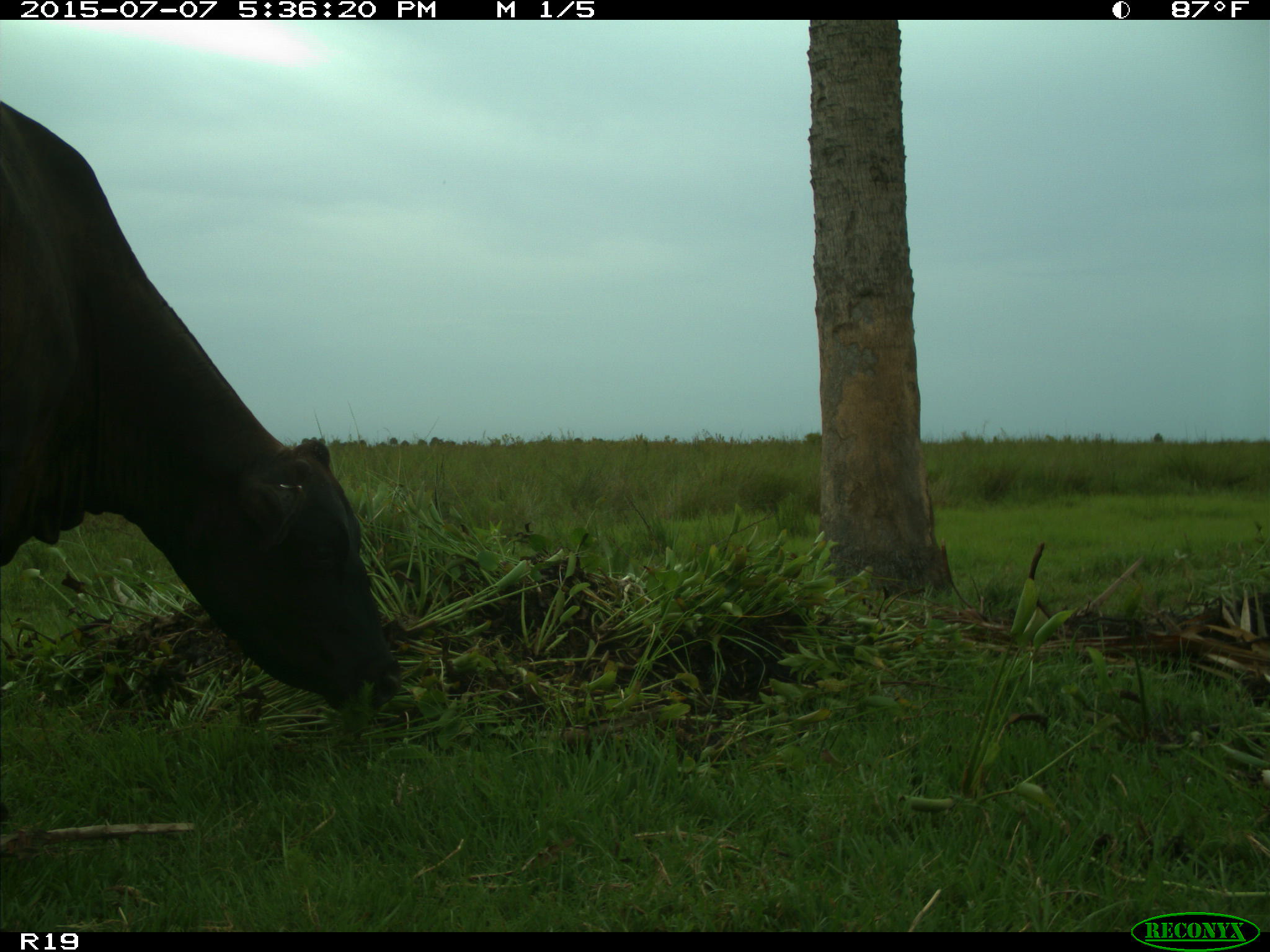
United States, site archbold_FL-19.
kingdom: Animalia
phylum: Chordata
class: Mammalia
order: Artiodactyla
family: Bovidae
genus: Bos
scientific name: Bos taurus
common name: domestic cow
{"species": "Bos taurus (domestic cow)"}